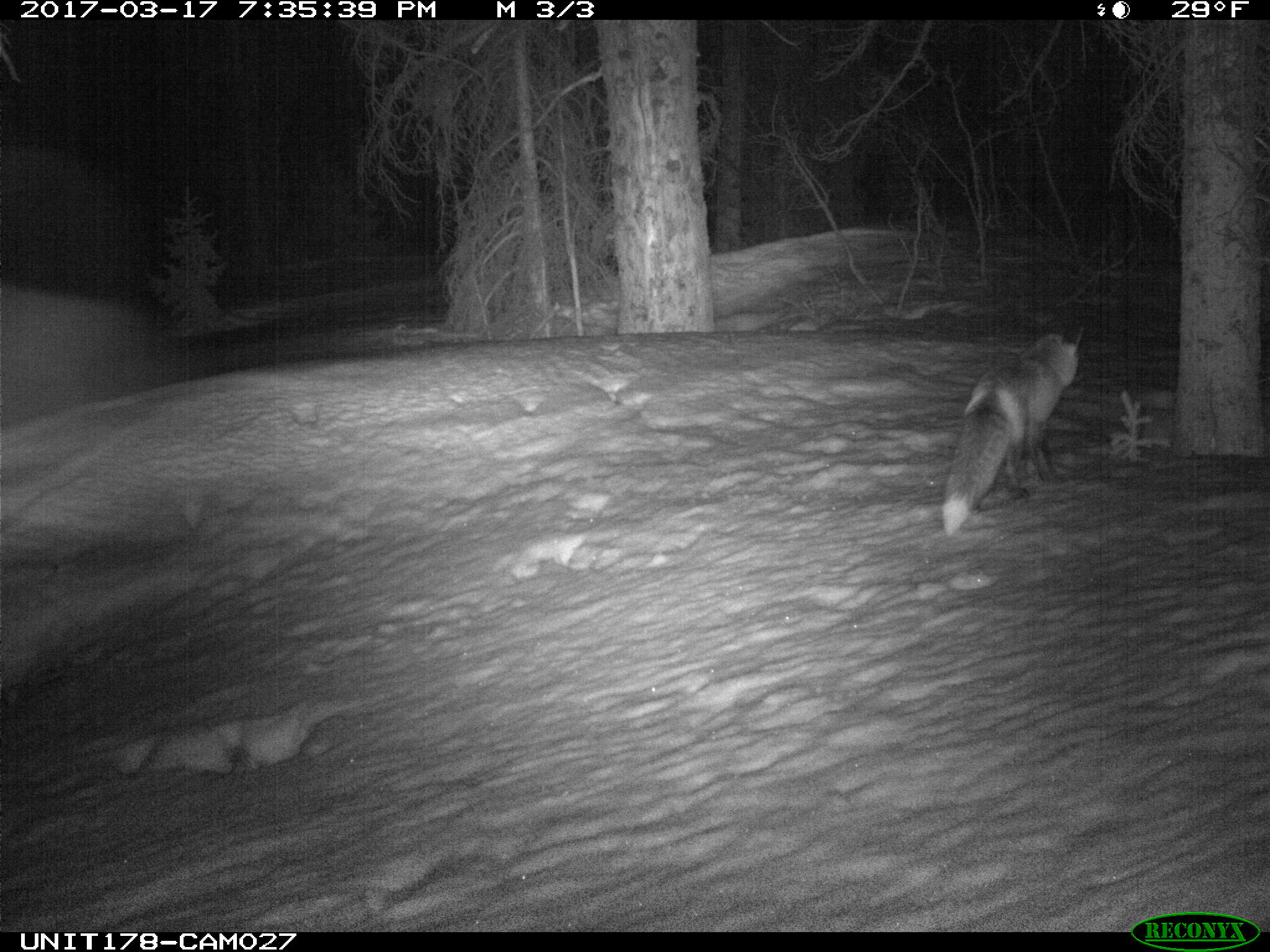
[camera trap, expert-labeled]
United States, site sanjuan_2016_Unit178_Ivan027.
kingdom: Animalia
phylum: Chordata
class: Mammalia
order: Carnivora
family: Canidae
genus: Vulpes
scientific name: Vulpes vulpes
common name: red fox